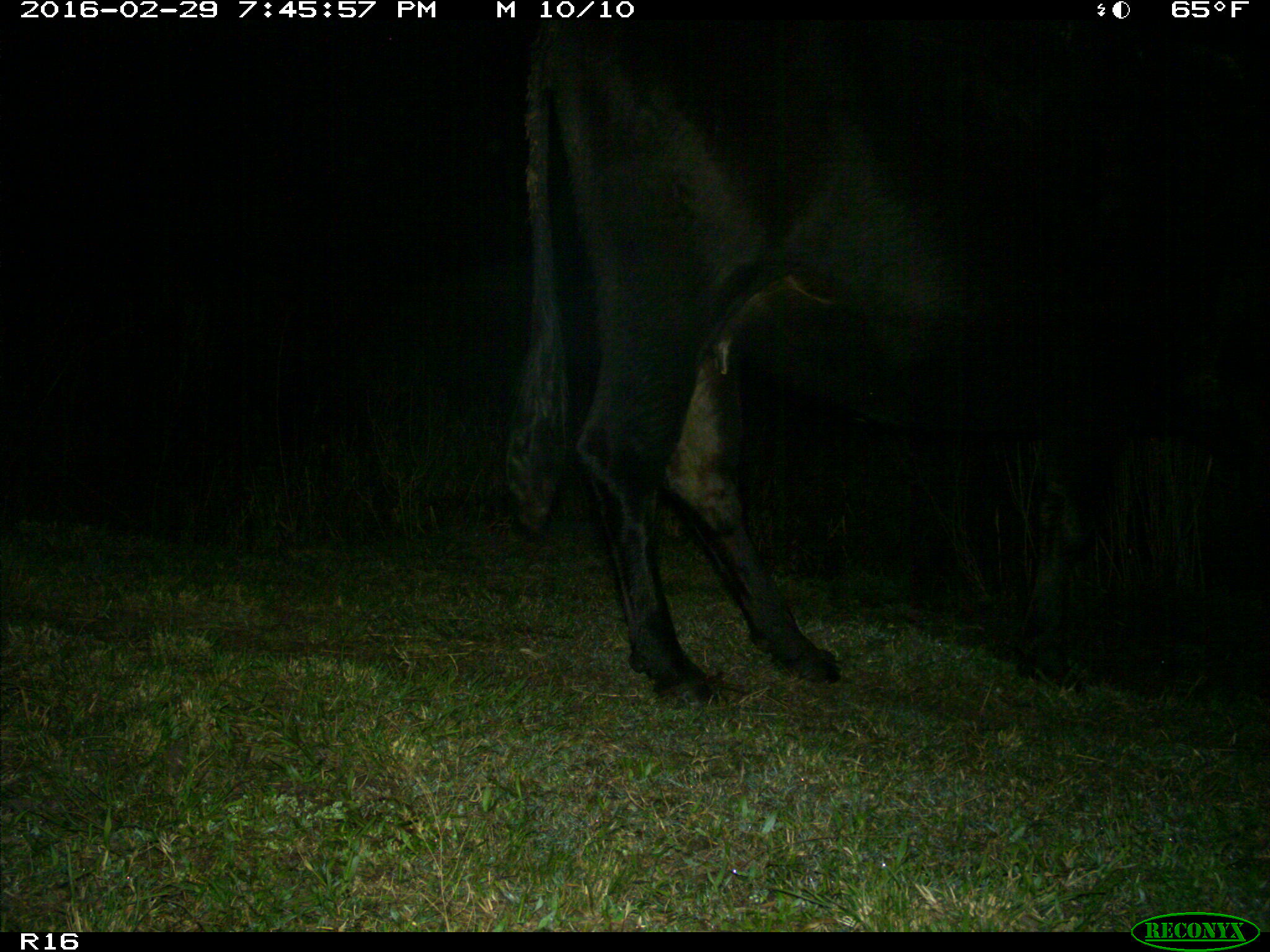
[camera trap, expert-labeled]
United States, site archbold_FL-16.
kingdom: Animalia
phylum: Chordata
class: Mammalia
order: Artiodactyla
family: Bovidae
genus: Bos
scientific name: Bos taurus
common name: domestic cow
Bos taurus (domestic cow).